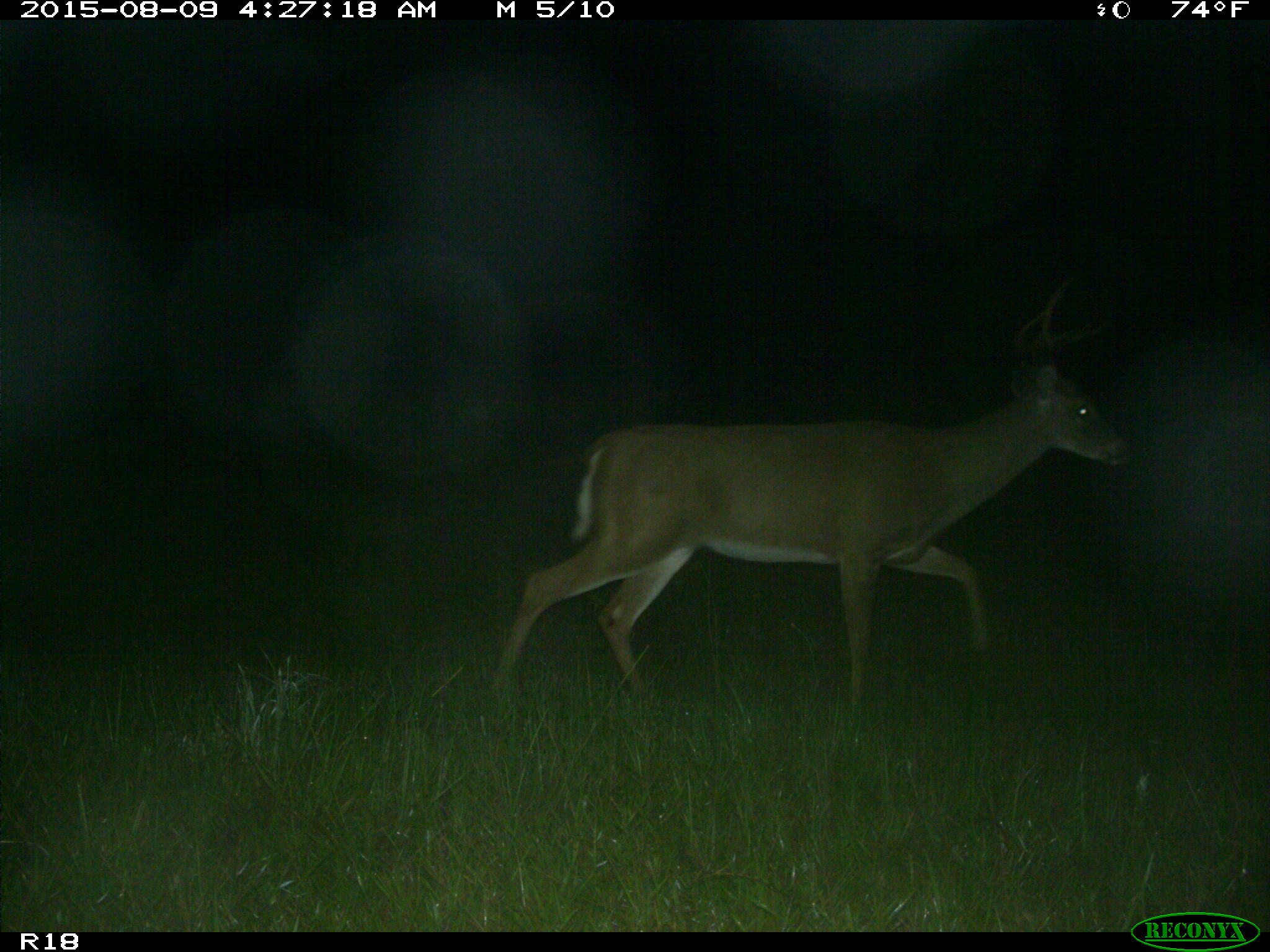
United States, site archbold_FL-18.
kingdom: Animalia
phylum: Chordata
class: Mammalia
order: Artiodactyla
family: Cervidae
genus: Odocoileus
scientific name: Odocoileus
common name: deer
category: unidentified deer